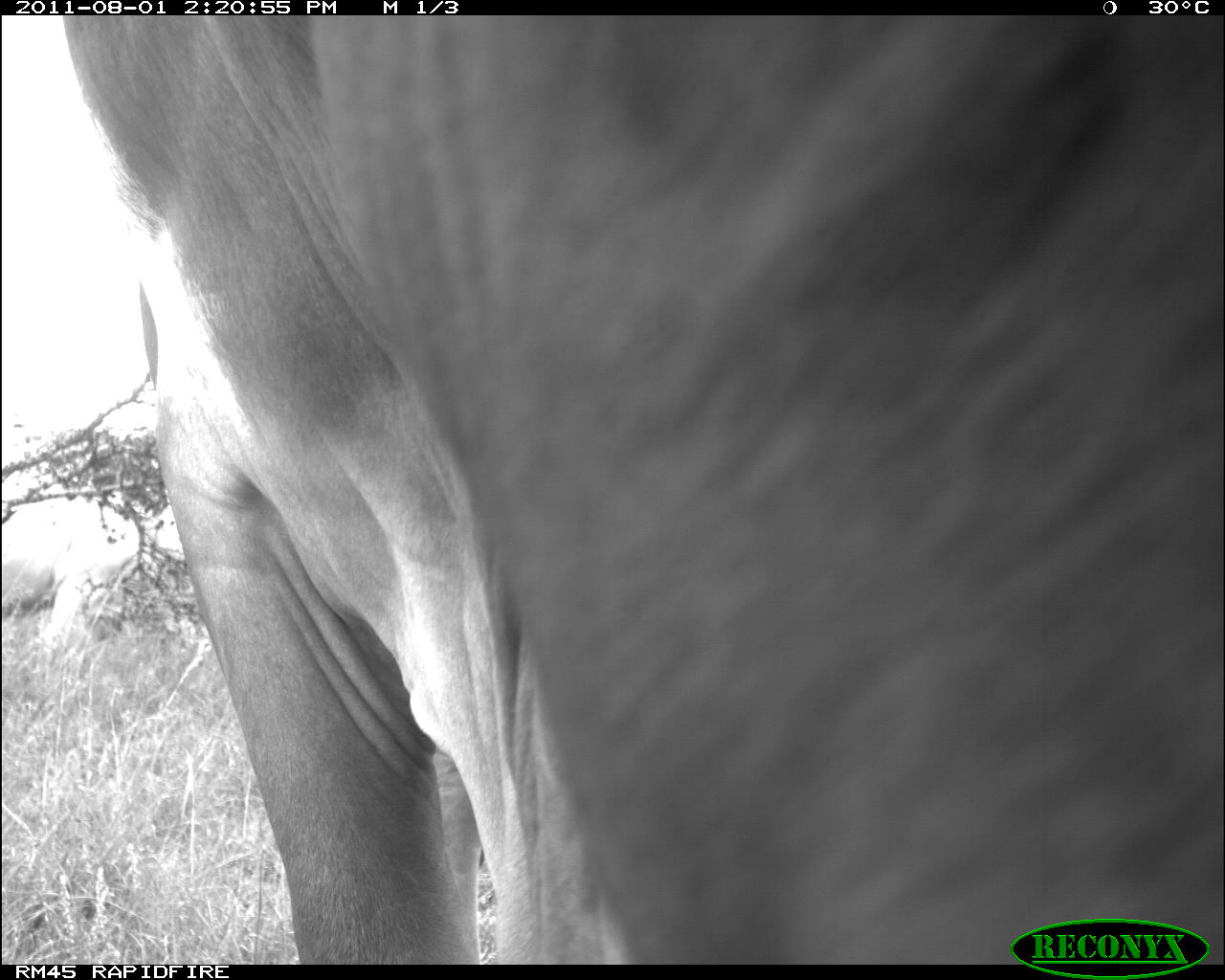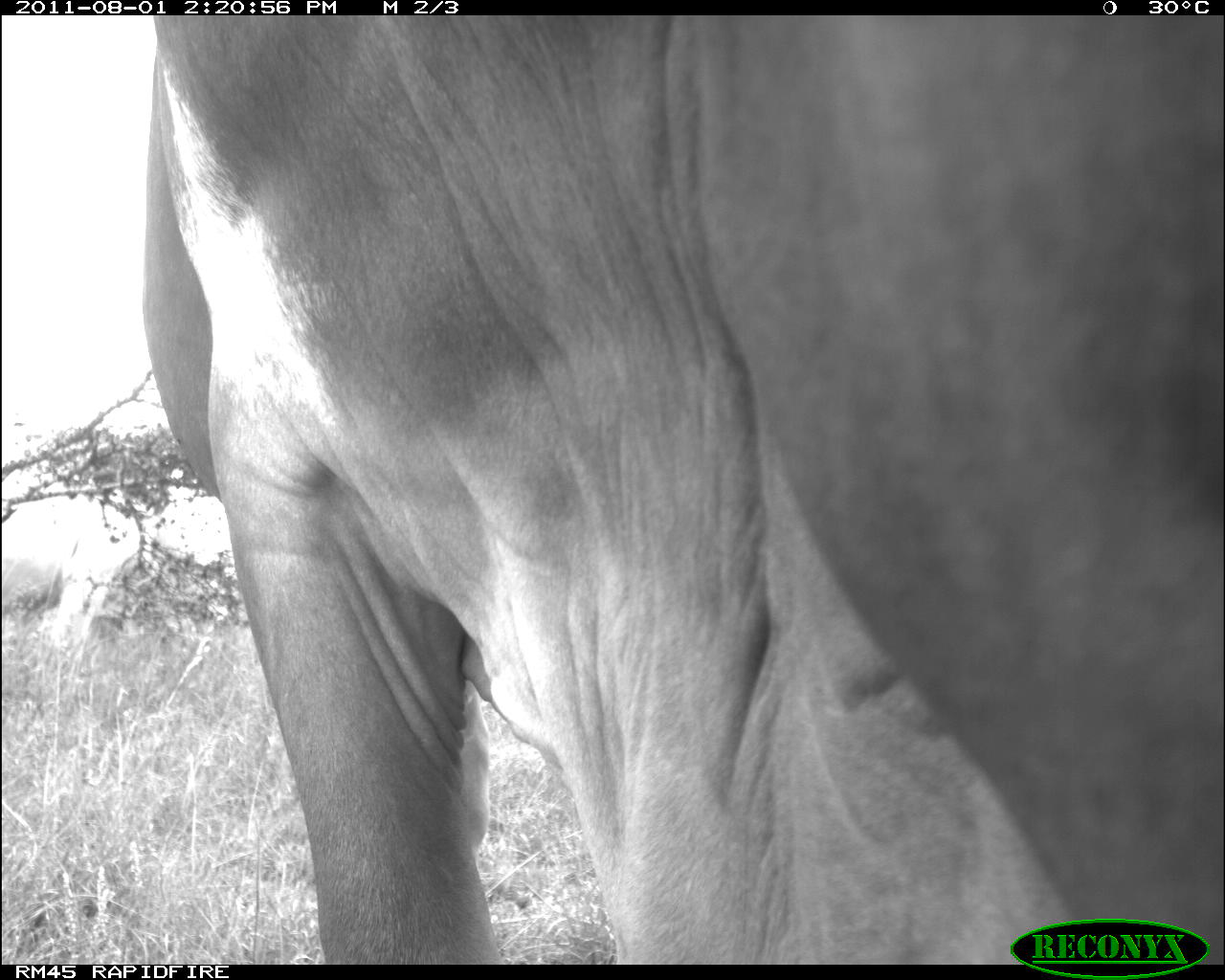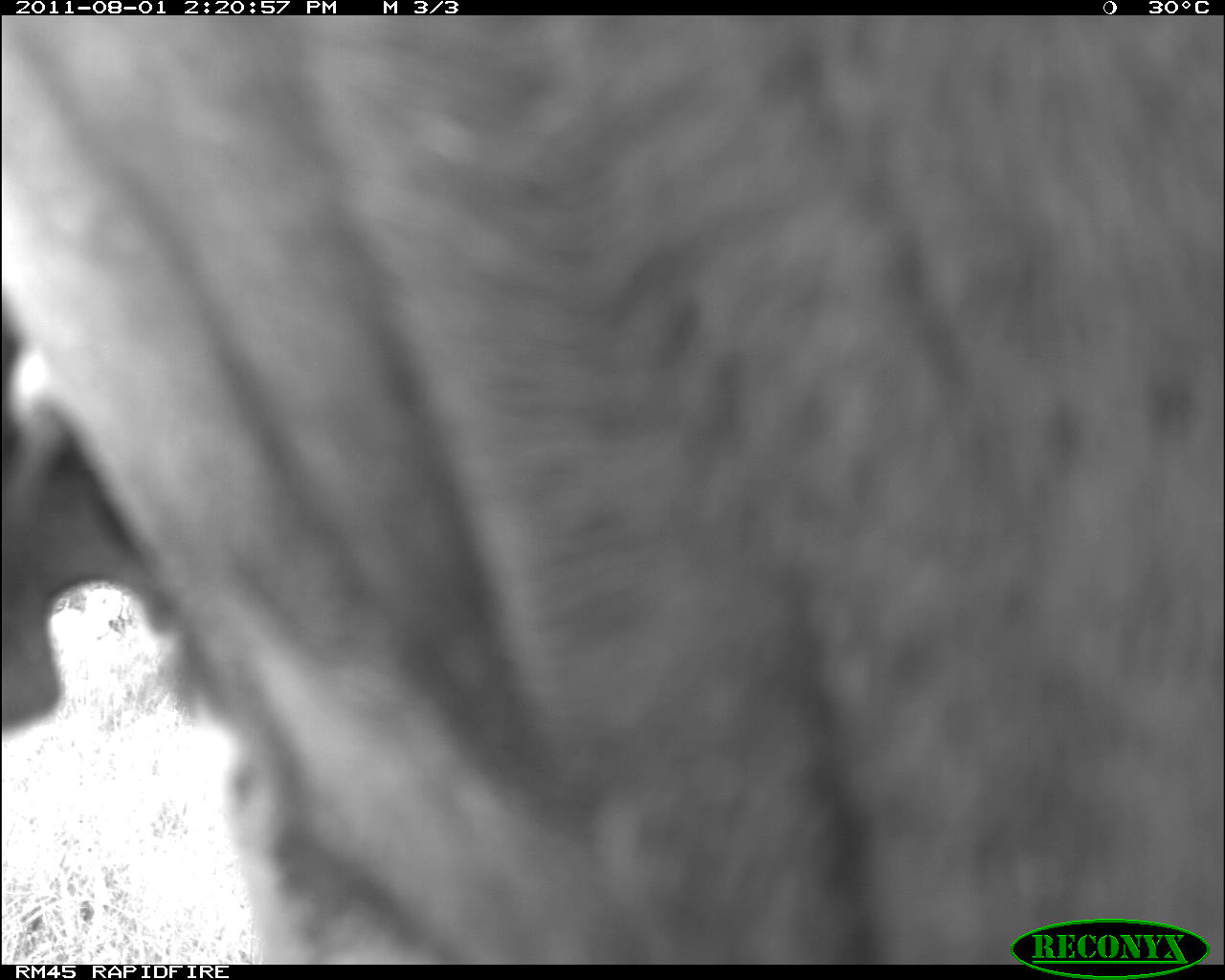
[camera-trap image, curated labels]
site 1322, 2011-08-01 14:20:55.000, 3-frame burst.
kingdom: Animalia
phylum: Chordata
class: Mammalia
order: Artiodactyla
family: Bovidae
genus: Bos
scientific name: Bos taurus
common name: domestic cattle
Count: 1.